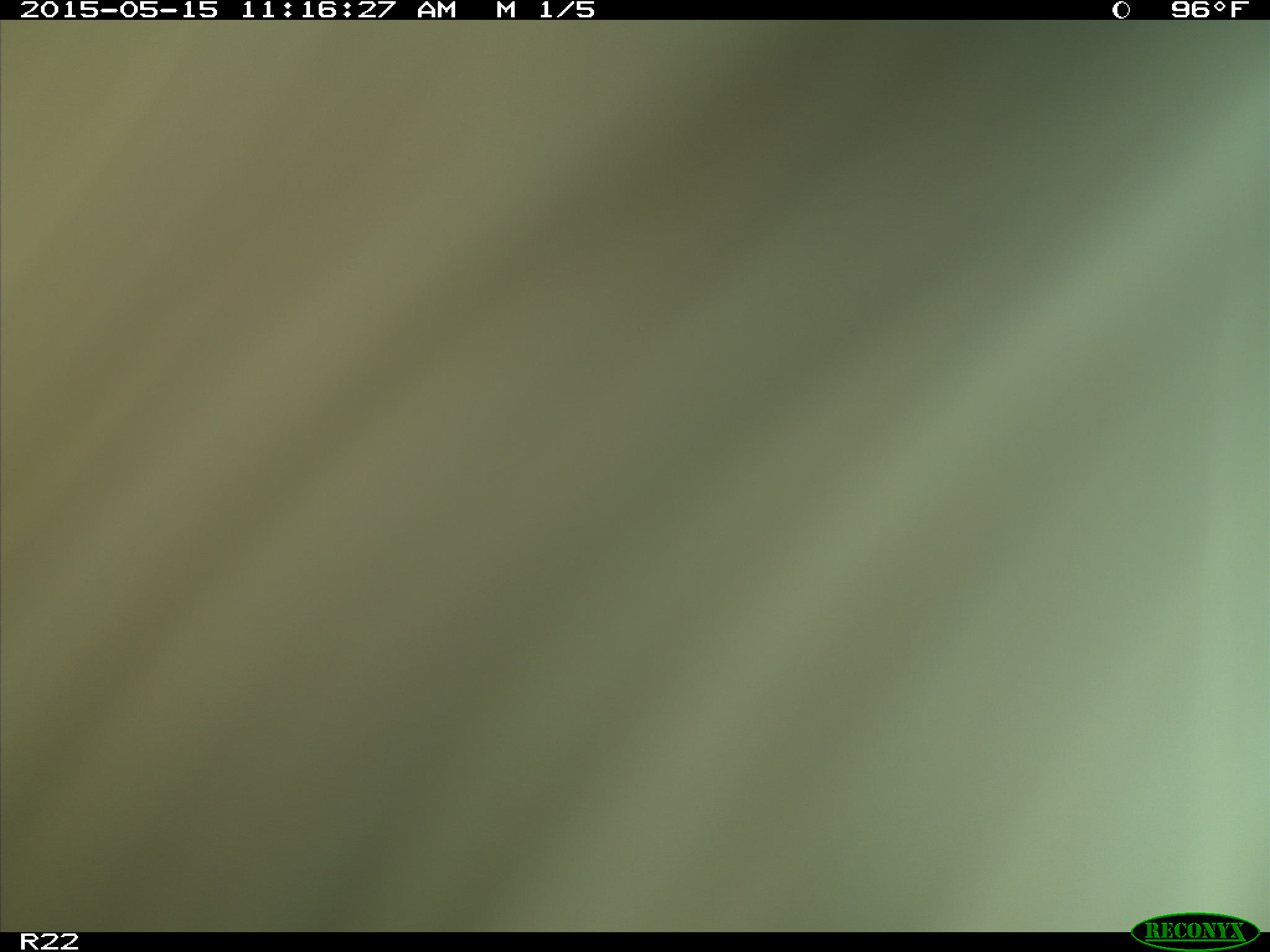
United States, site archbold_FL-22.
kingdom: Animalia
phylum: Chordata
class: Mammalia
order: Artiodactyla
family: Bovidae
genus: Bos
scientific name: Bos taurus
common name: domestic cow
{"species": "Bos taurus (domestic cow)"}